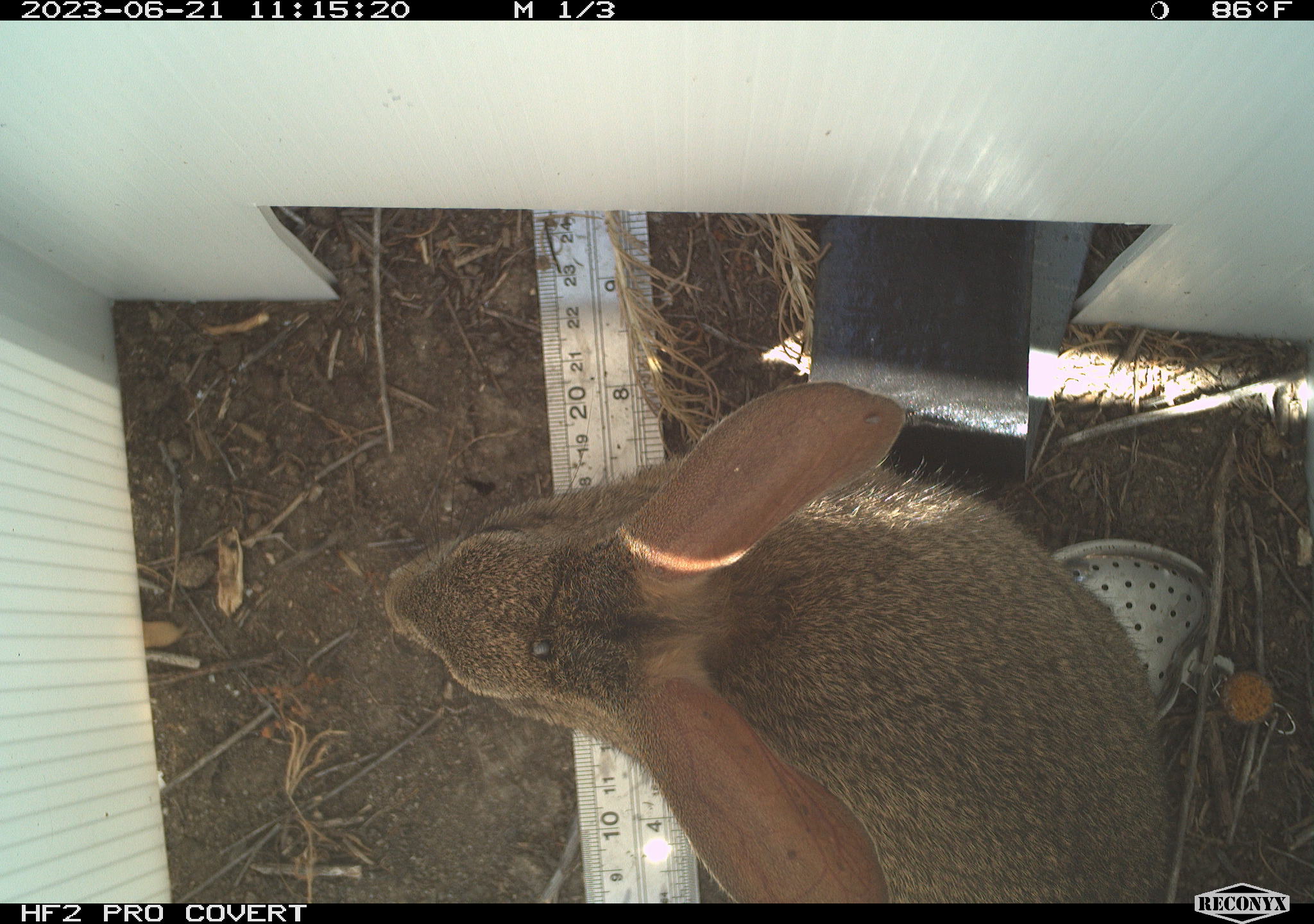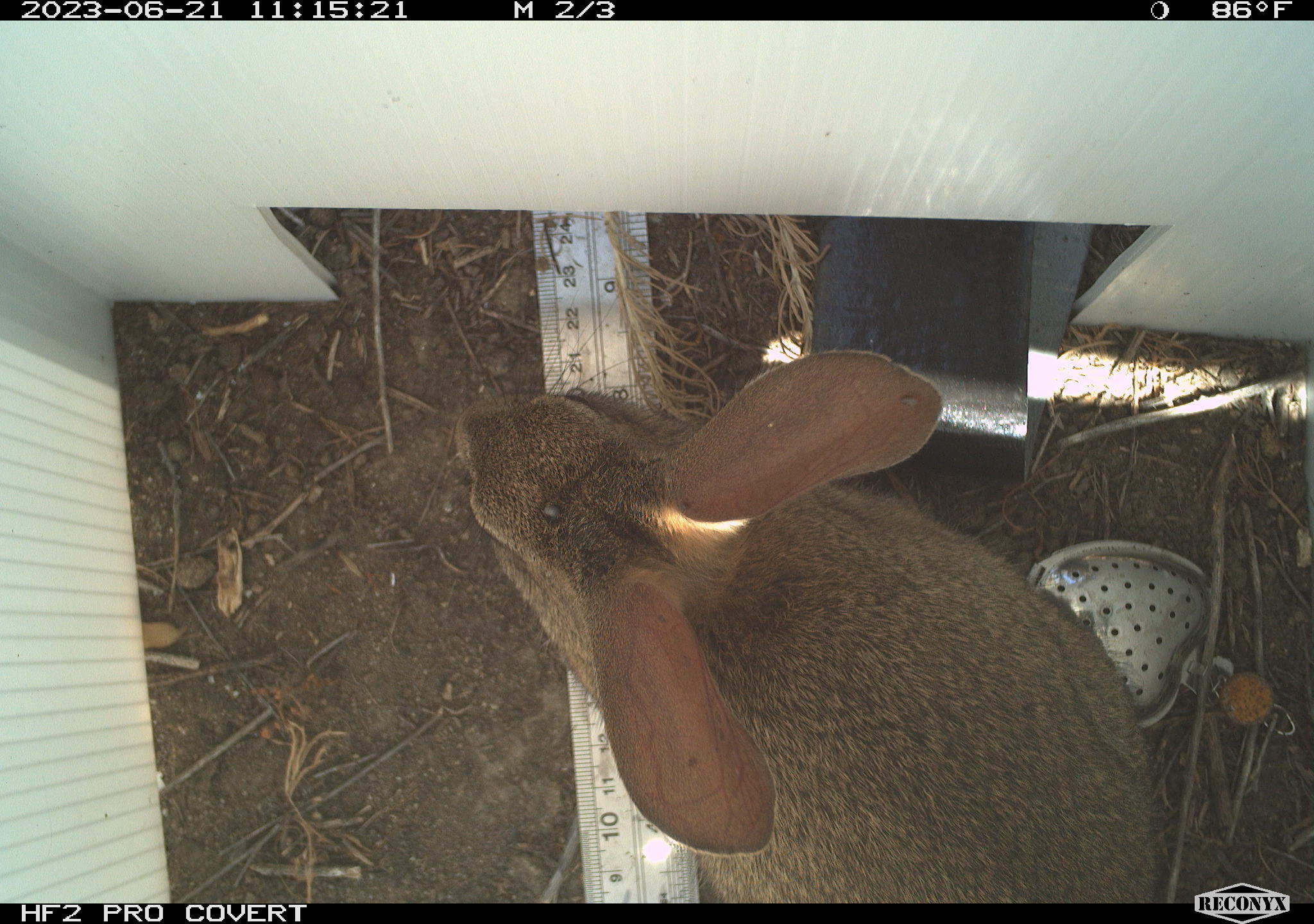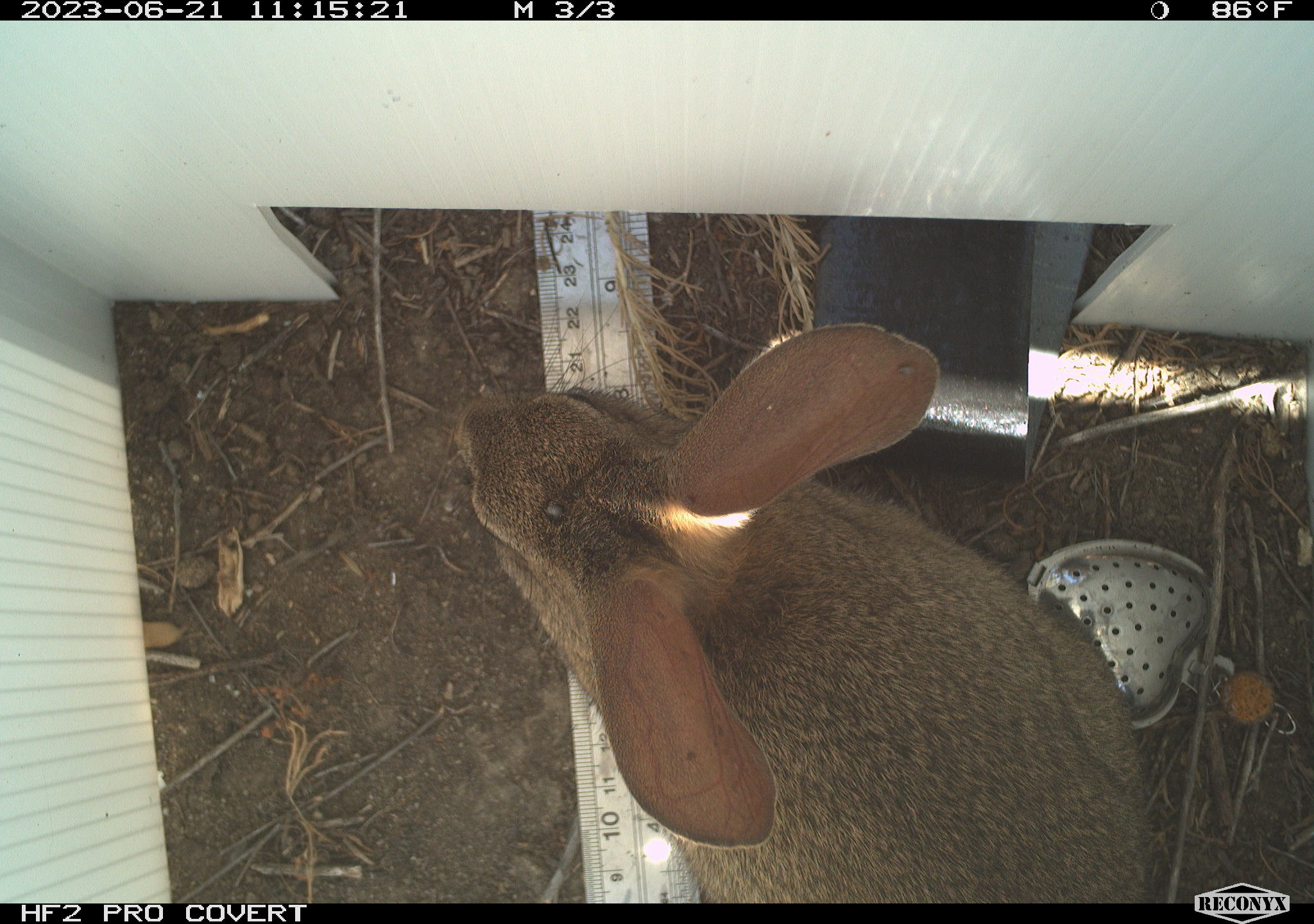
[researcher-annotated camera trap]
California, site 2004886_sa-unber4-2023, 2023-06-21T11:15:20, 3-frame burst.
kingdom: Animalia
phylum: Chordata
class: Mammalia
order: Lagomorpha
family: Leporidae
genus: Sylvilagus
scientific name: Sylvilagus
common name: cottontail rabbits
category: sylvilagus species